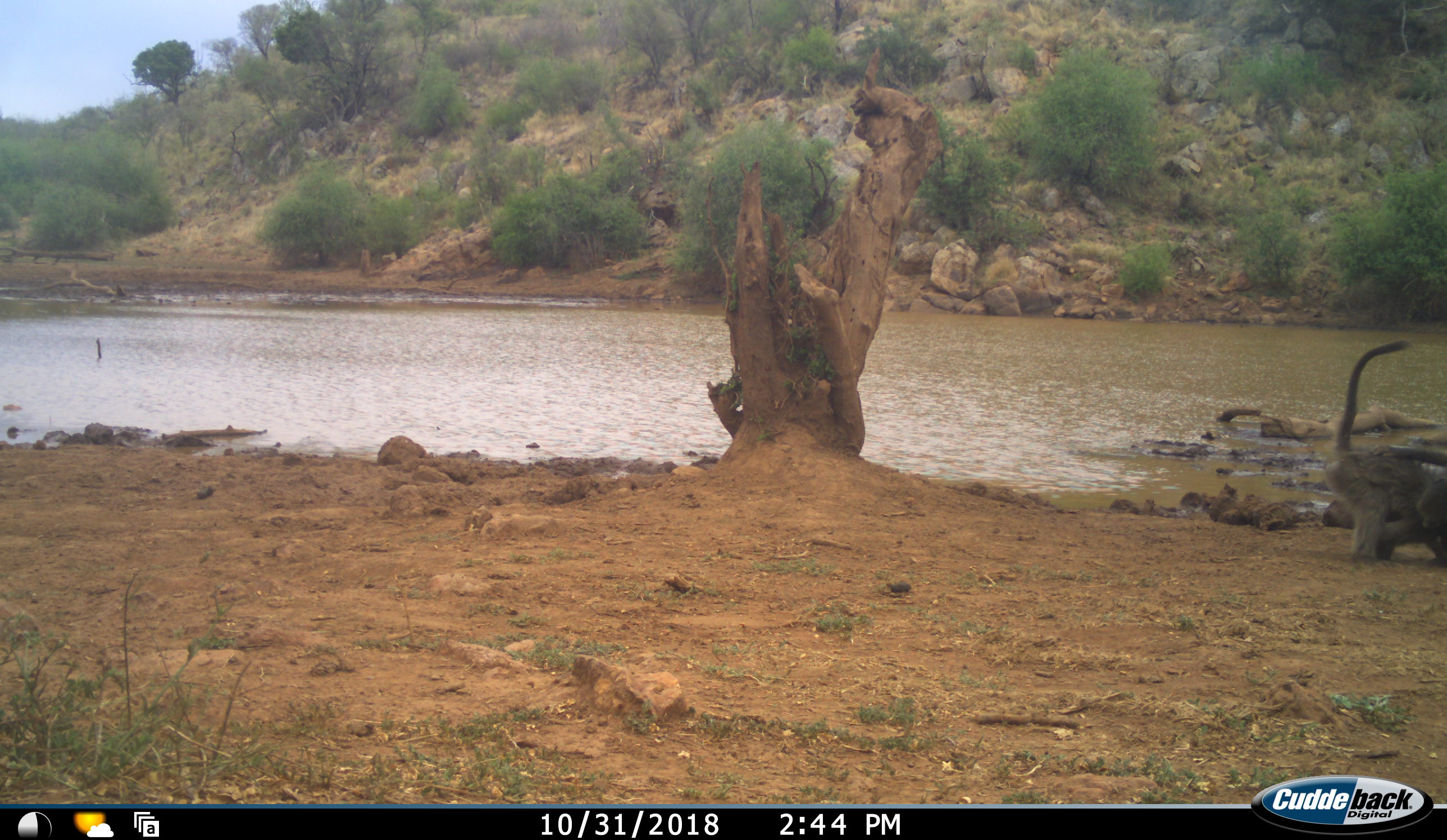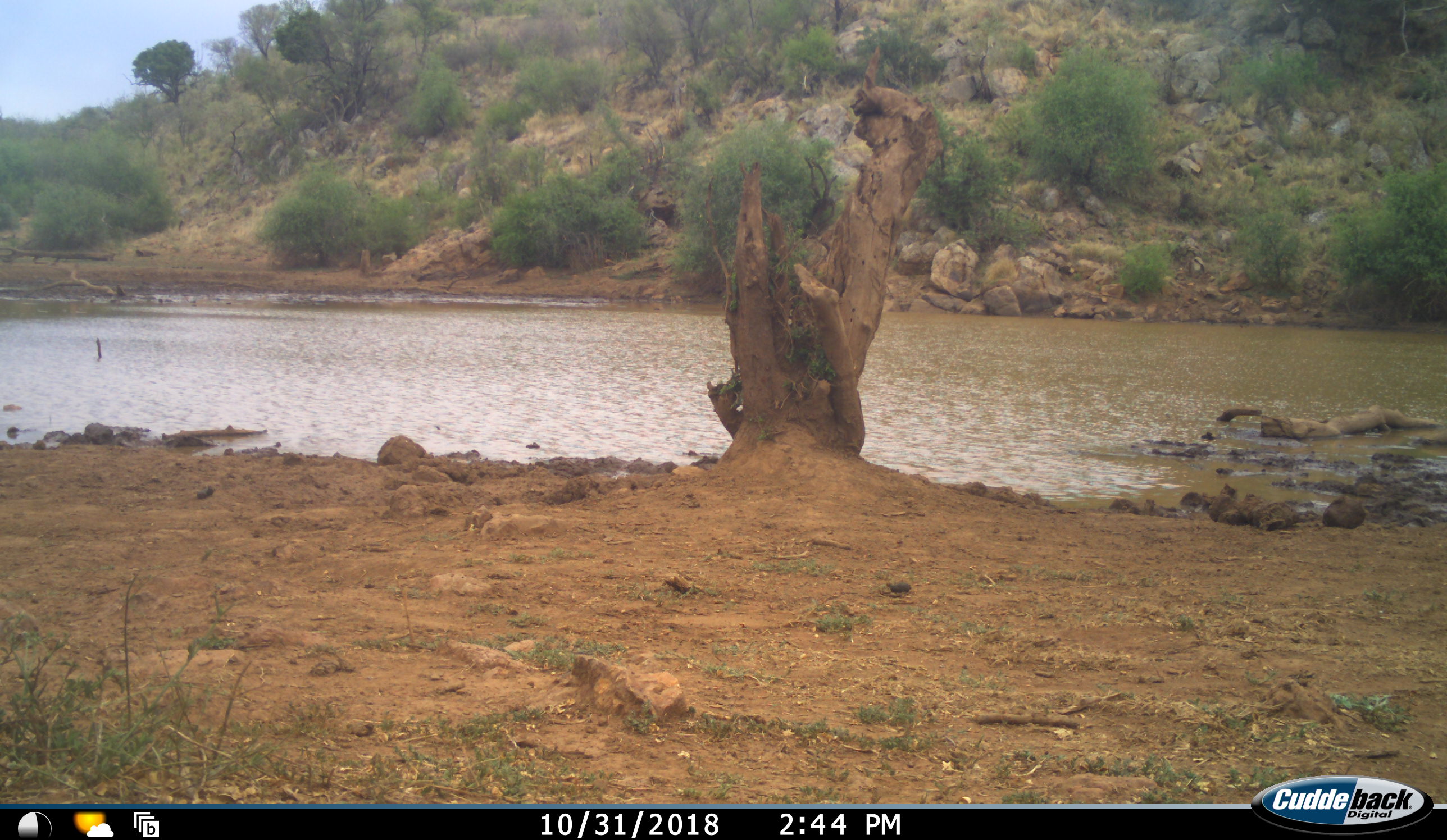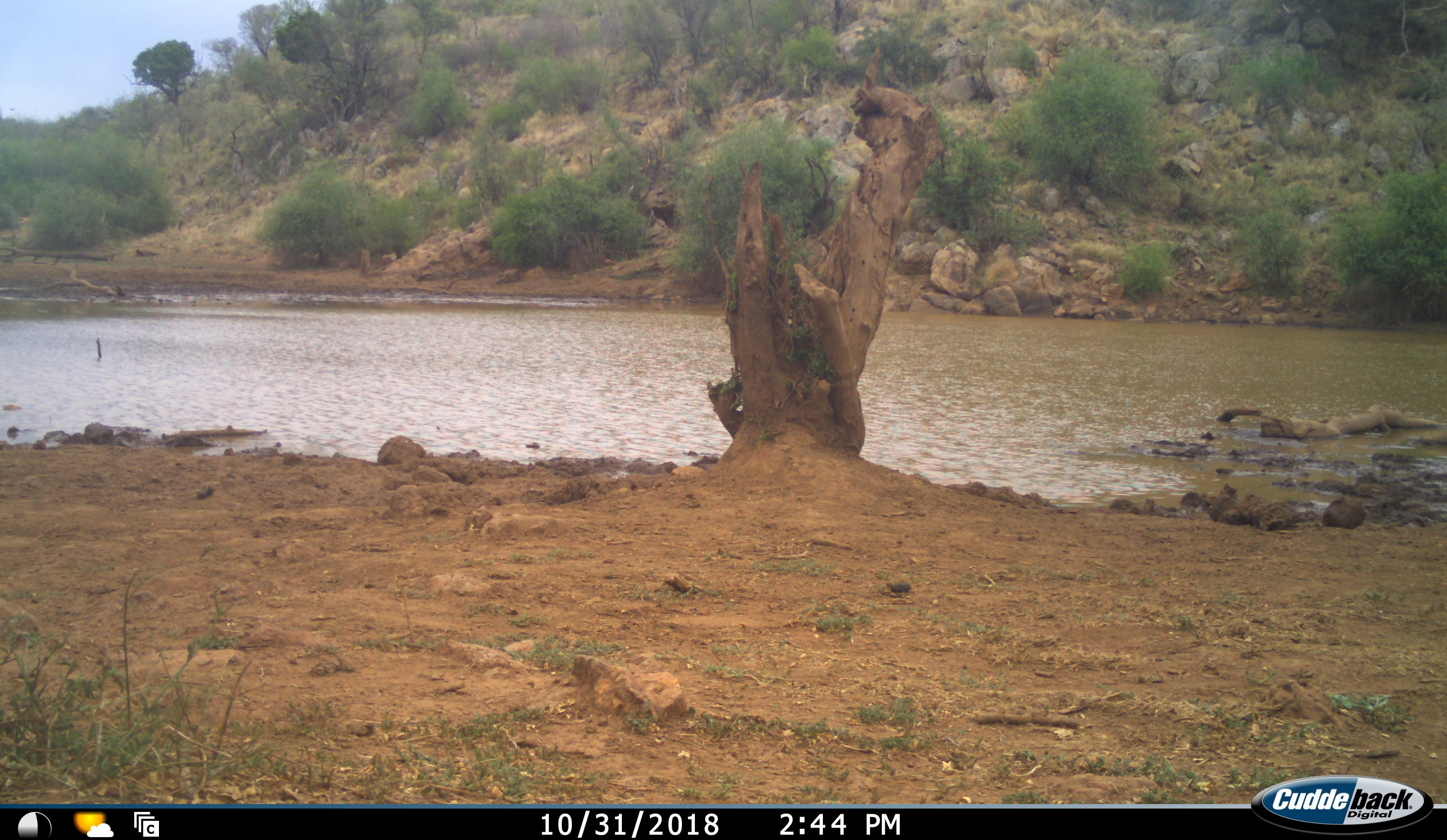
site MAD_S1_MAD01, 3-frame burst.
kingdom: Animalia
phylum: Chordata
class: Mammalia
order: Primates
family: Cercopithecidae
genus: Papio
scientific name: Papio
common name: baboon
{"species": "baboon (Papio)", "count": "1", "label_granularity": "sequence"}